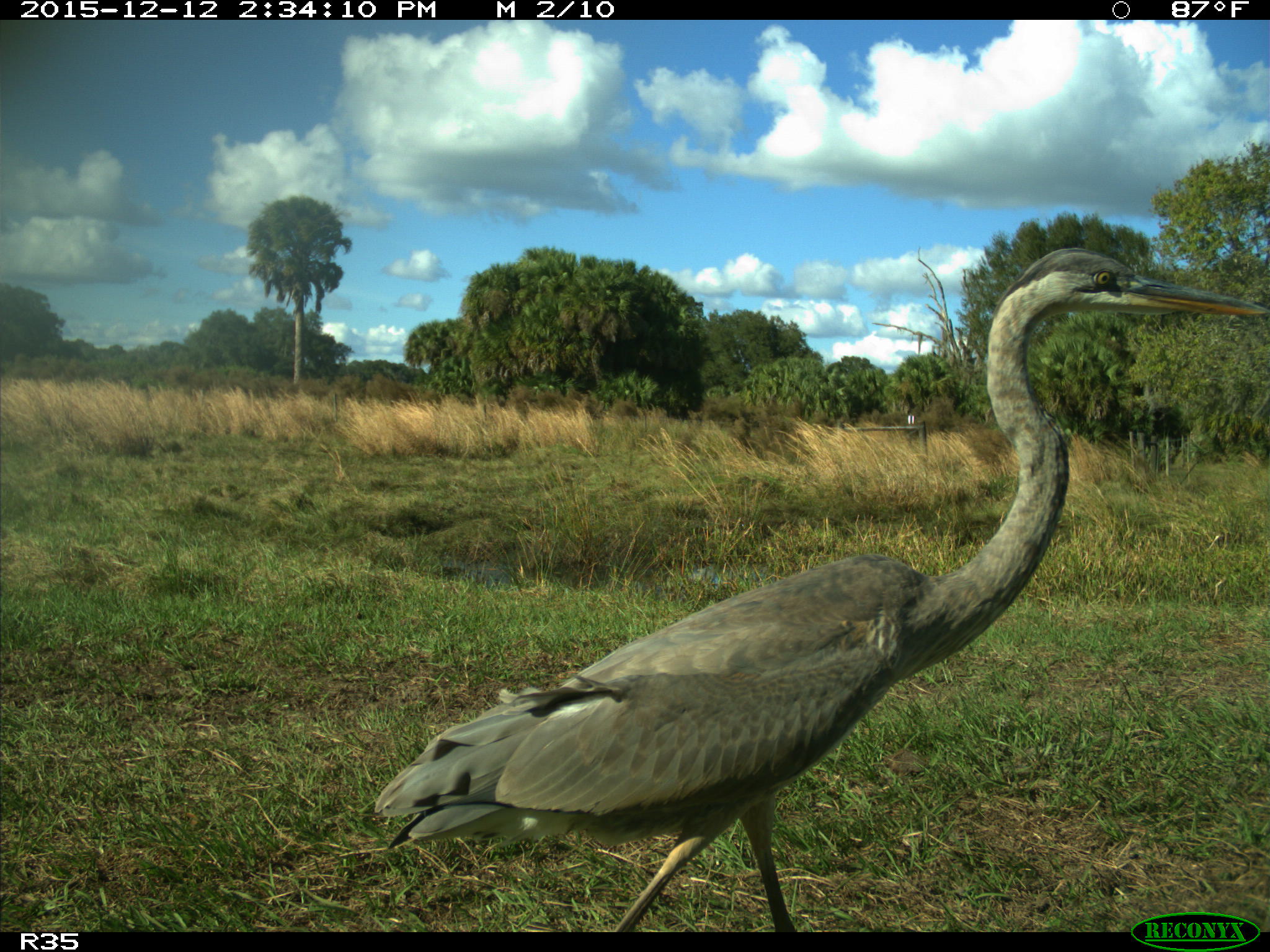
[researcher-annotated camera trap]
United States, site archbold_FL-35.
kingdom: Animalia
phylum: Chordata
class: Aves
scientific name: Aves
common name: birds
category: unidentified bird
Unidentified bird (birds) (Aves).